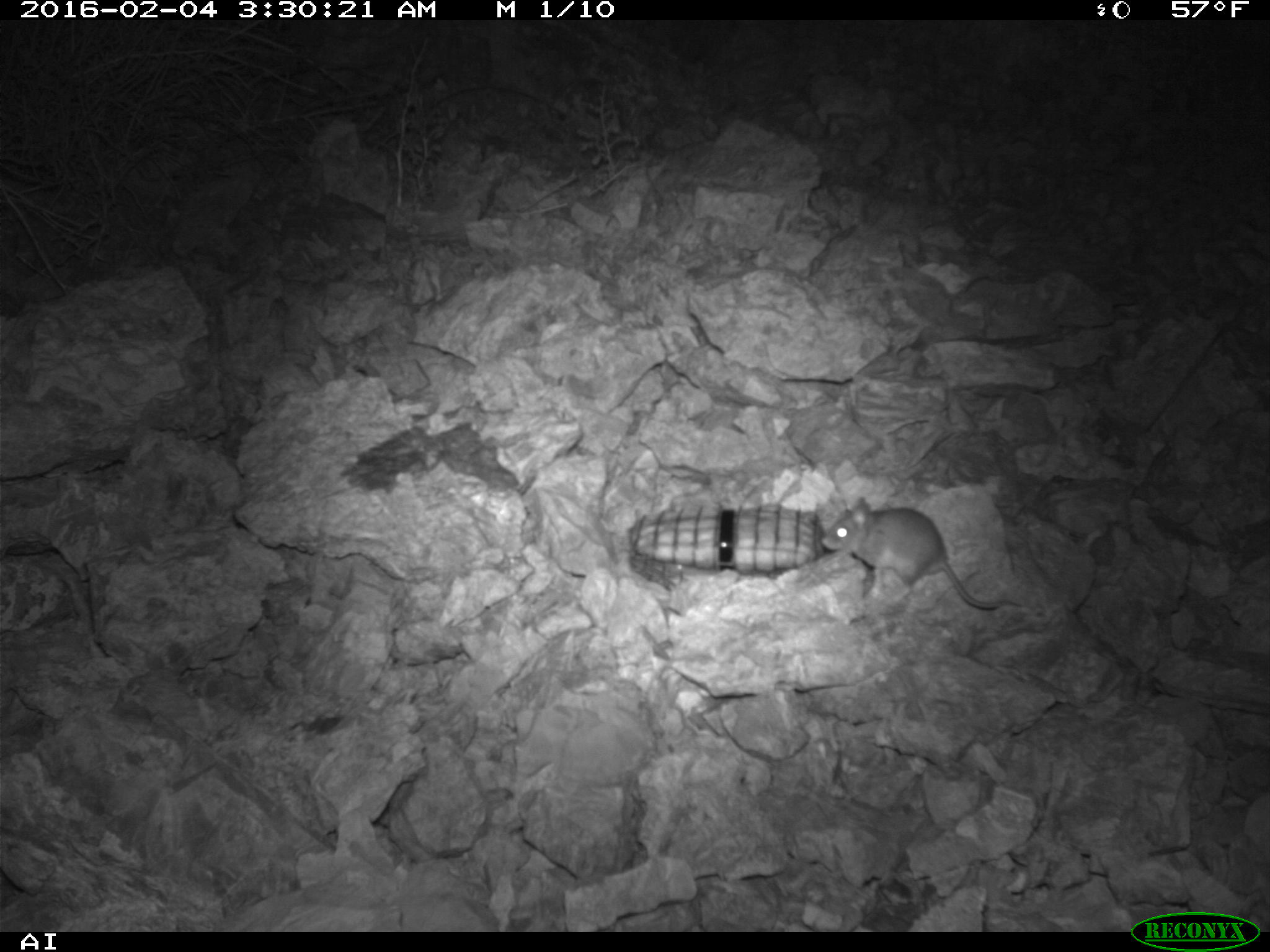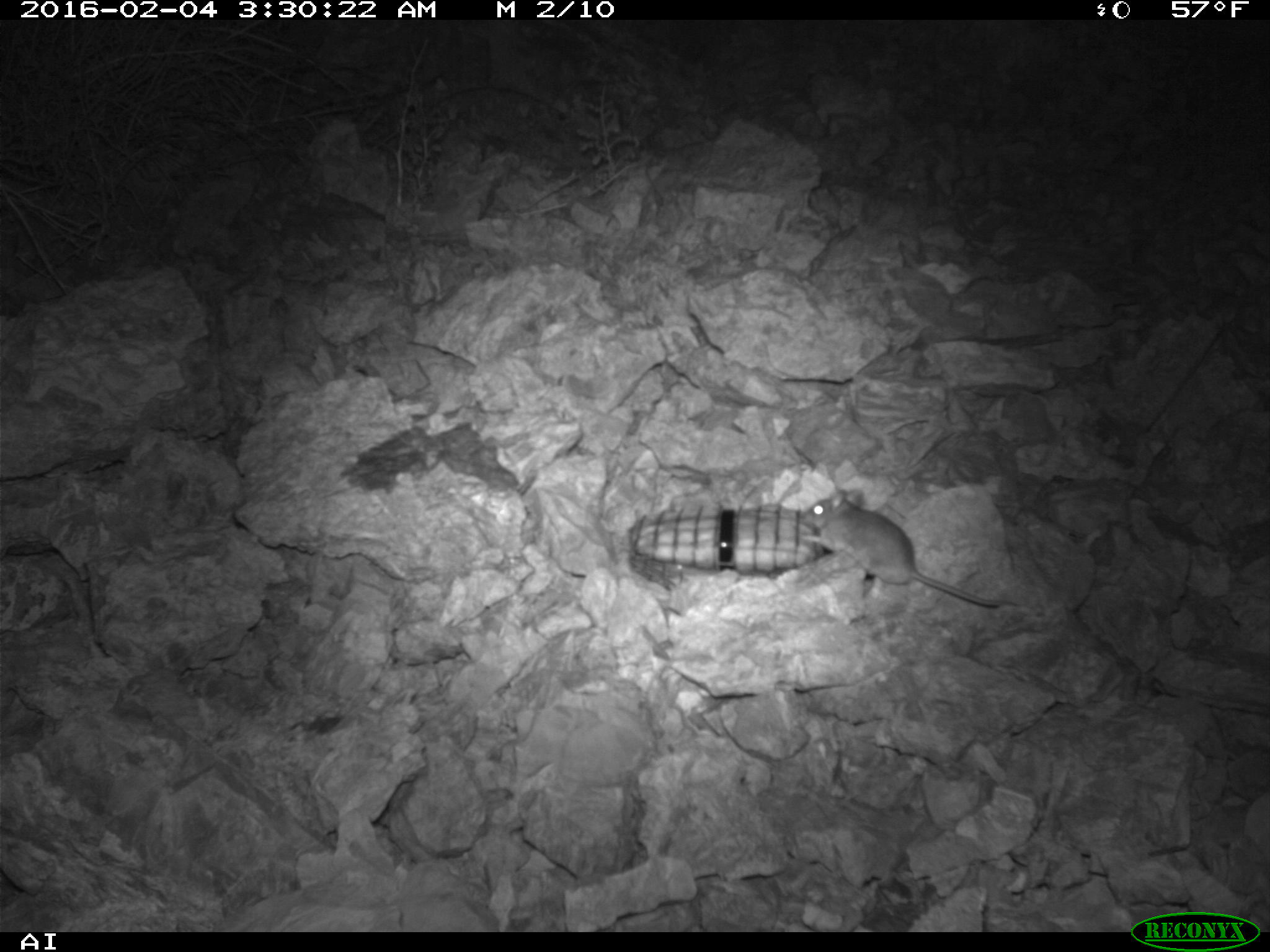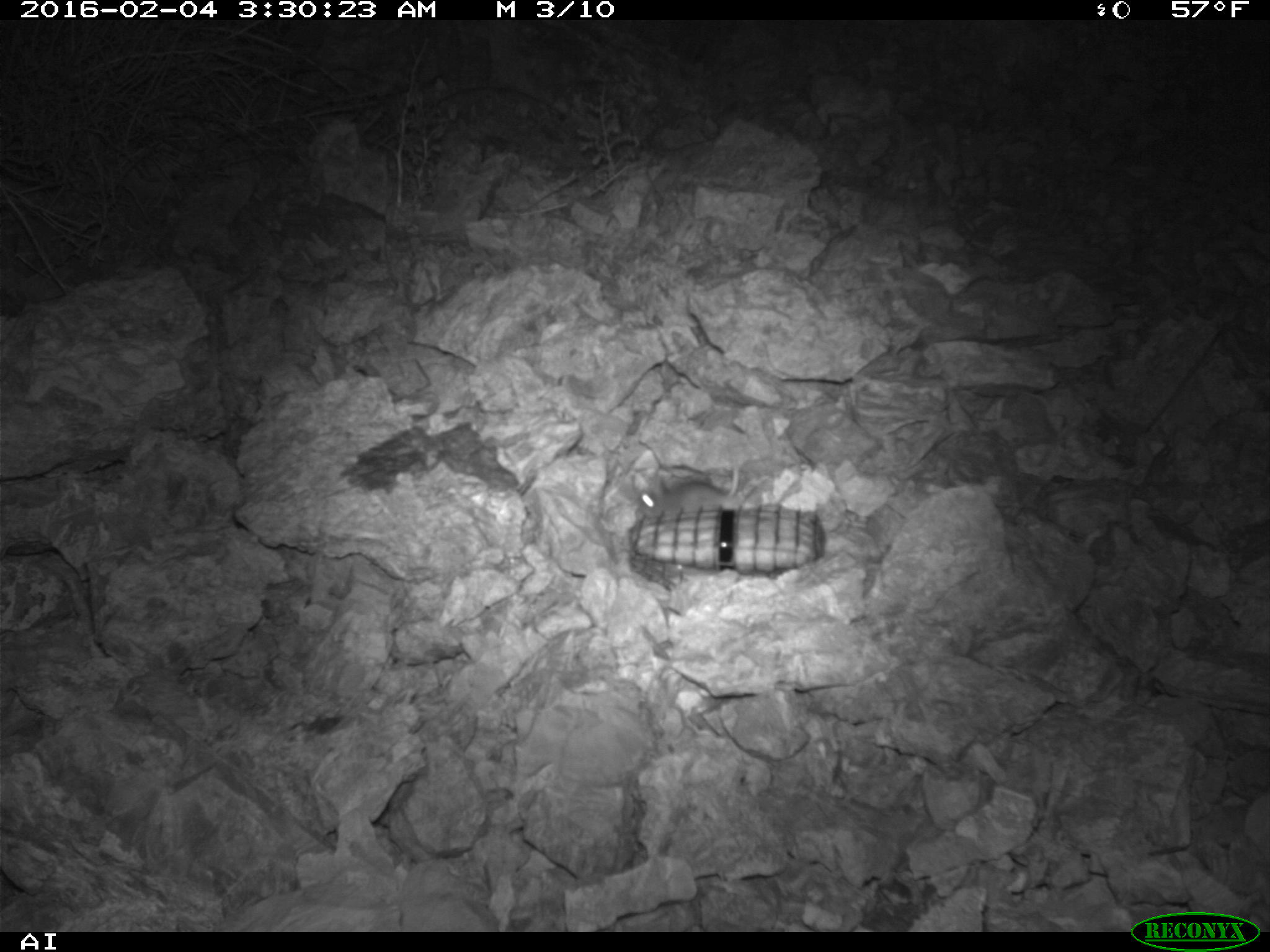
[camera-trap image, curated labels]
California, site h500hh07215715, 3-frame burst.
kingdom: Animalia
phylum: Chordata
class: Mammalia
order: Rodentia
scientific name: Rodentia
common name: rodent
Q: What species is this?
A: Rodent (Rodentia).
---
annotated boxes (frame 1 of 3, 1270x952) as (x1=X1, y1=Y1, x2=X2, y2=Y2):
rodent: (x1=822, y1=496, x2=1023, y2=607)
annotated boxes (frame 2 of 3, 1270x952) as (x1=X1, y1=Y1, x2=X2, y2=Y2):
rodent: (x1=792, y1=488, x2=1001, y2=607)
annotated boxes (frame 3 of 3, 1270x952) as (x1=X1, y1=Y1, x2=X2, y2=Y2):
rodent: (x1=637, y1=457, x2=738, y2=518)